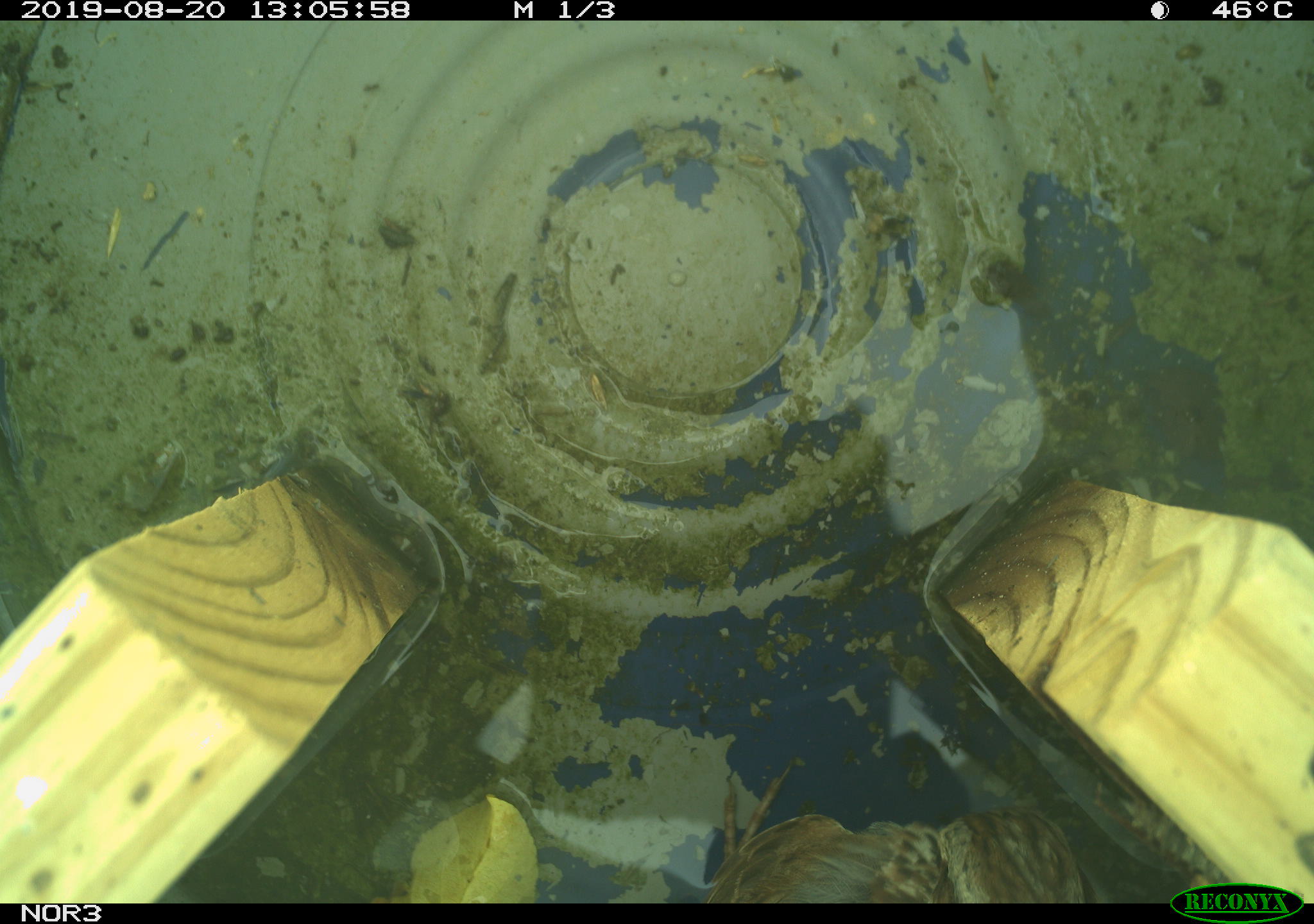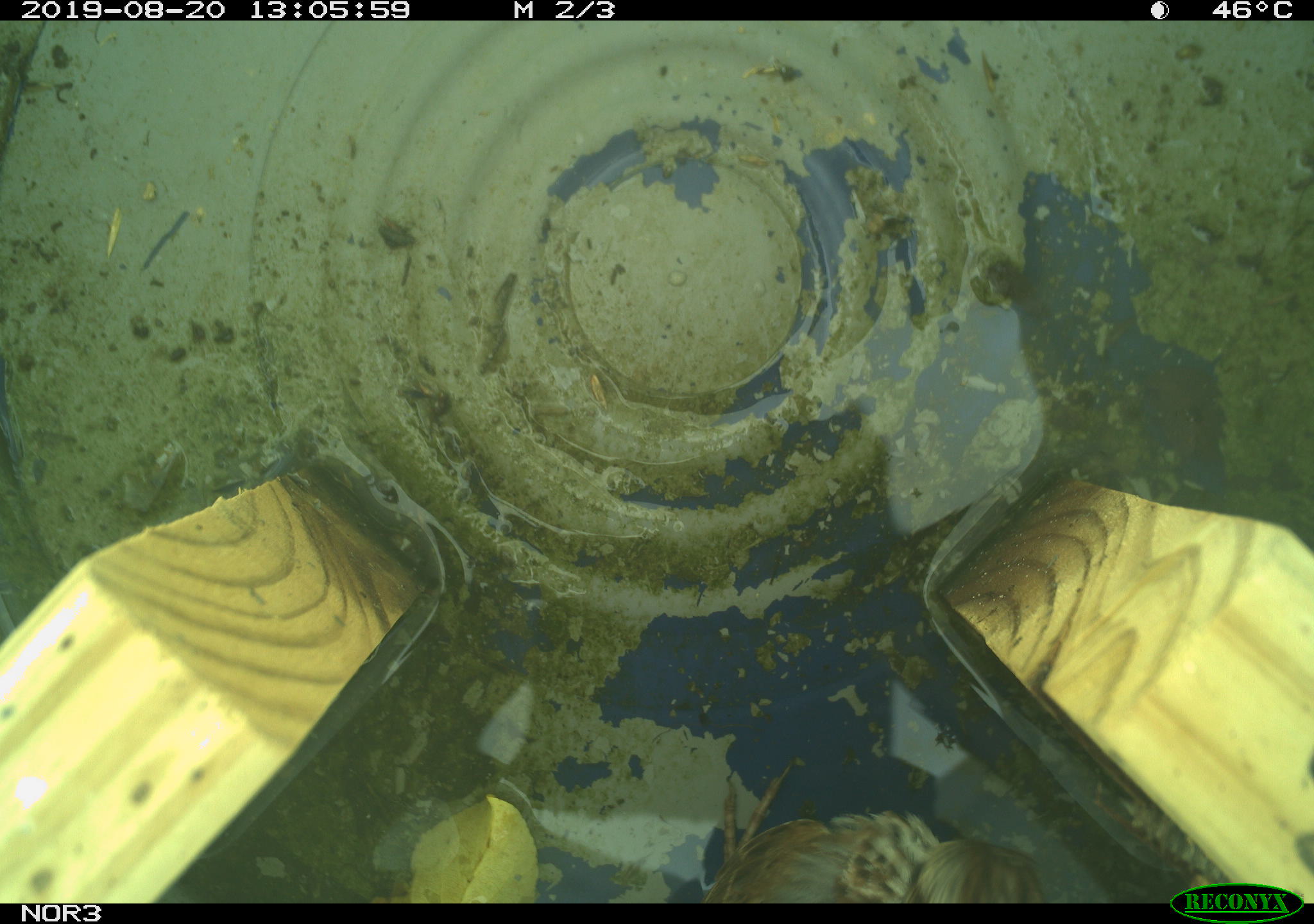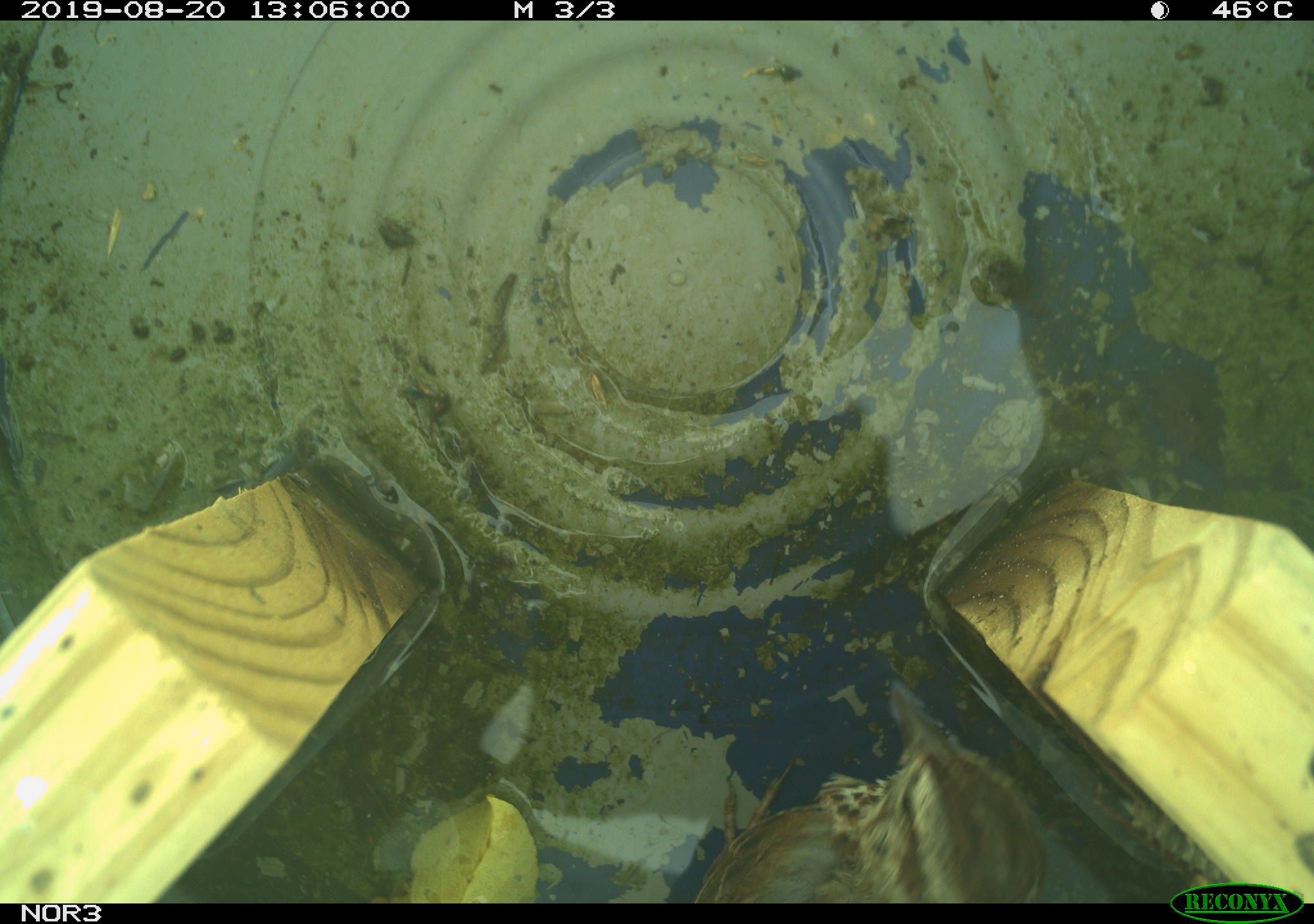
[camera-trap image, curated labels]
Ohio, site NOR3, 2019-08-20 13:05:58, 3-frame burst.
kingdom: Animalia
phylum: Chordata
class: Aves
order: Passeriformes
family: Passerellidae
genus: Melospiza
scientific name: Melospiza melodia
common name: song sparrow